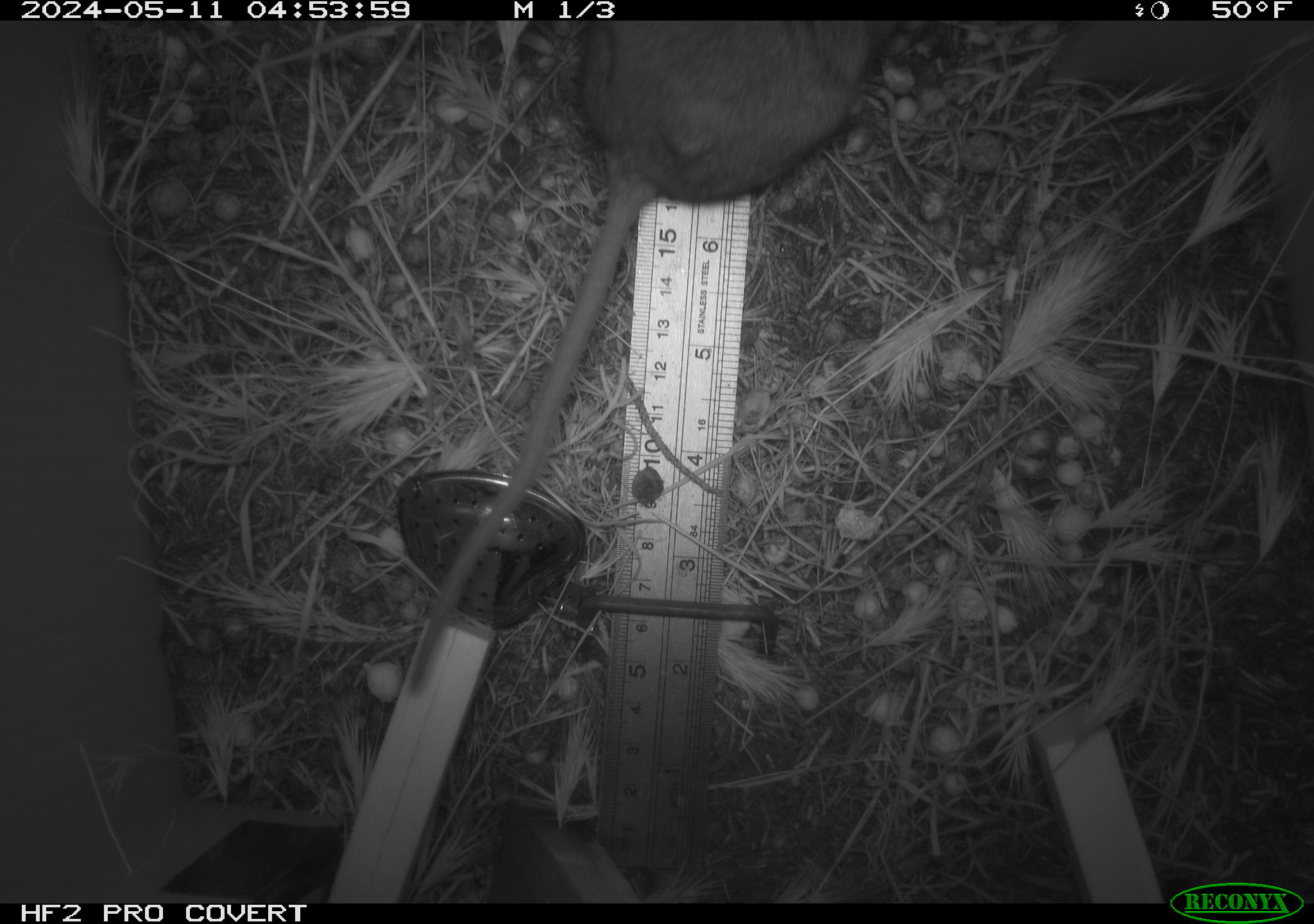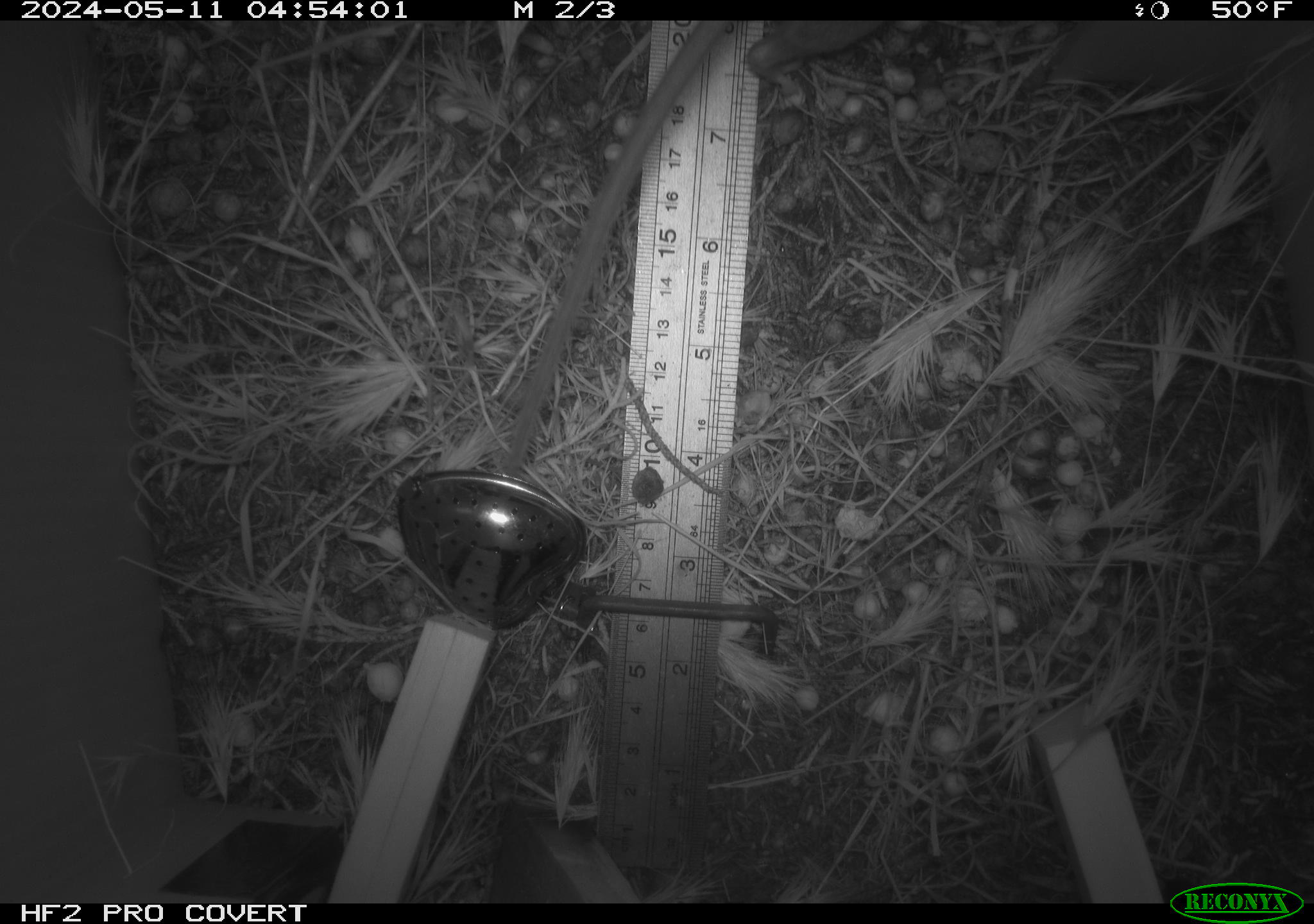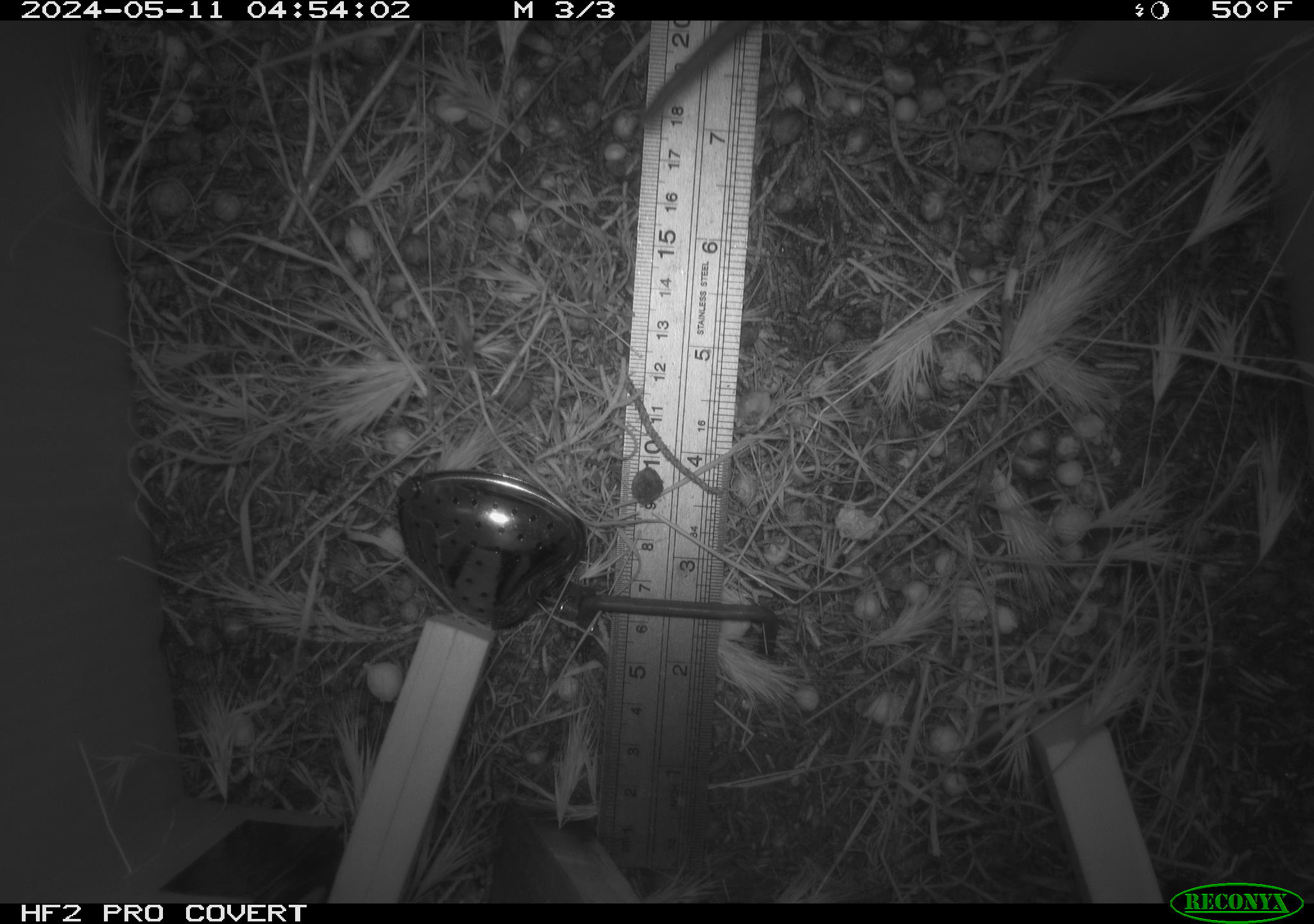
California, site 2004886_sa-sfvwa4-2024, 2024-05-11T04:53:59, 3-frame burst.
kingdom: Animalia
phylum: Chordata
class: Mammalia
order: Rodentia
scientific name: Rodentia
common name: mouse species